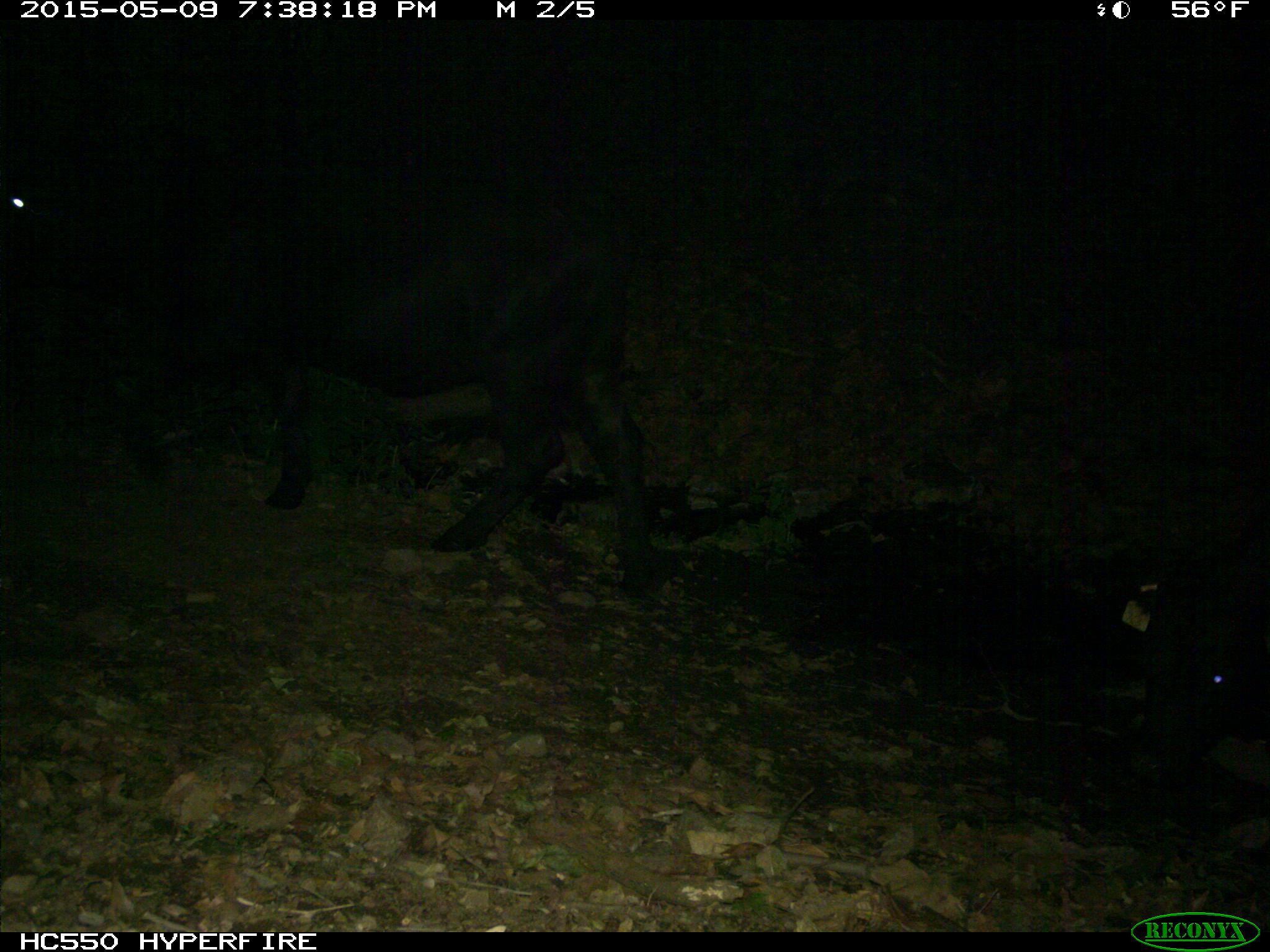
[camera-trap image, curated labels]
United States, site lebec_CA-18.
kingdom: Animalia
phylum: Chordata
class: Mammalia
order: Artiodactyla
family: Bovidae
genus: Bos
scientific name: Bos taurus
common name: domestic cow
Bos taurus (domestic cow).